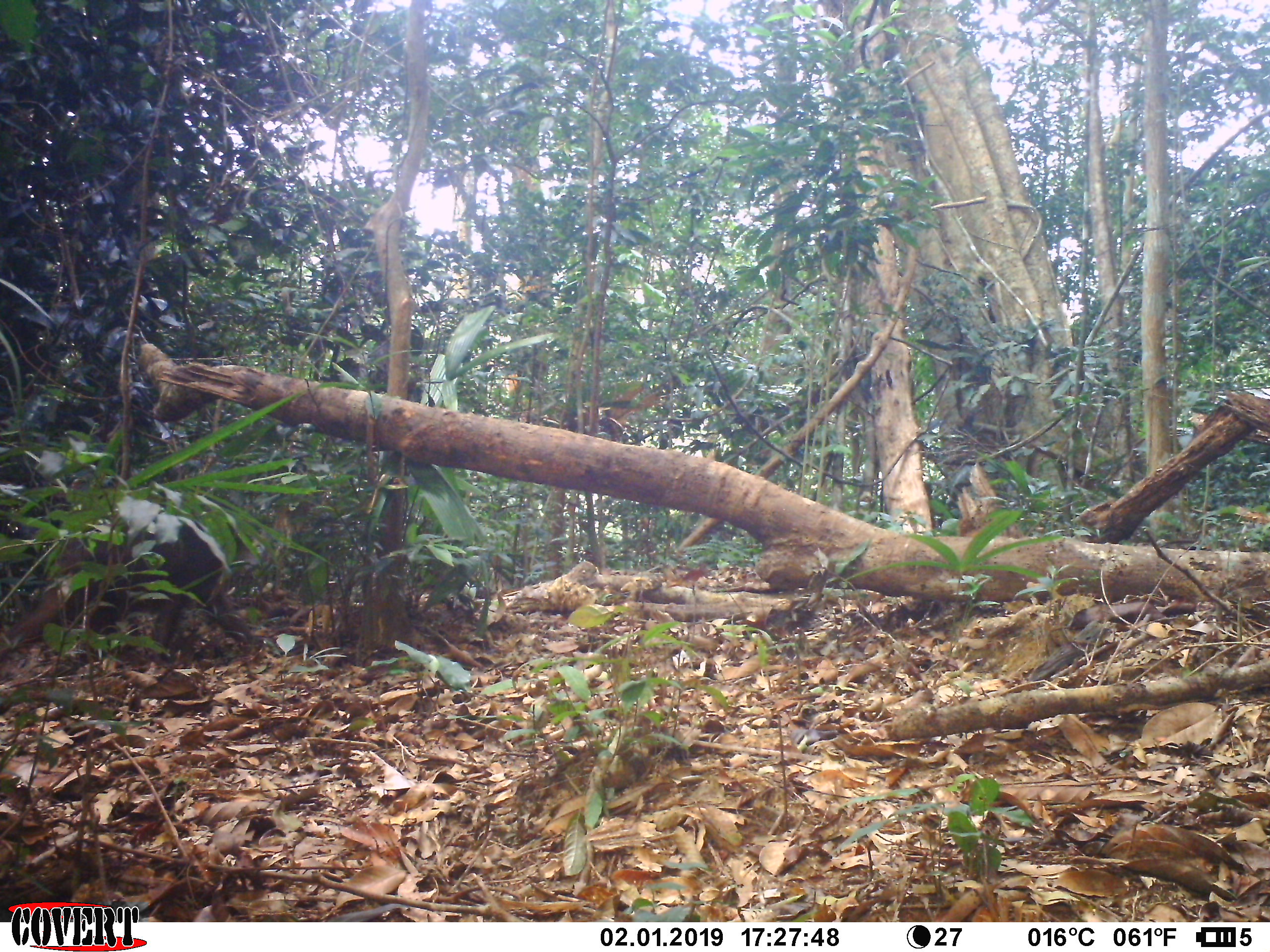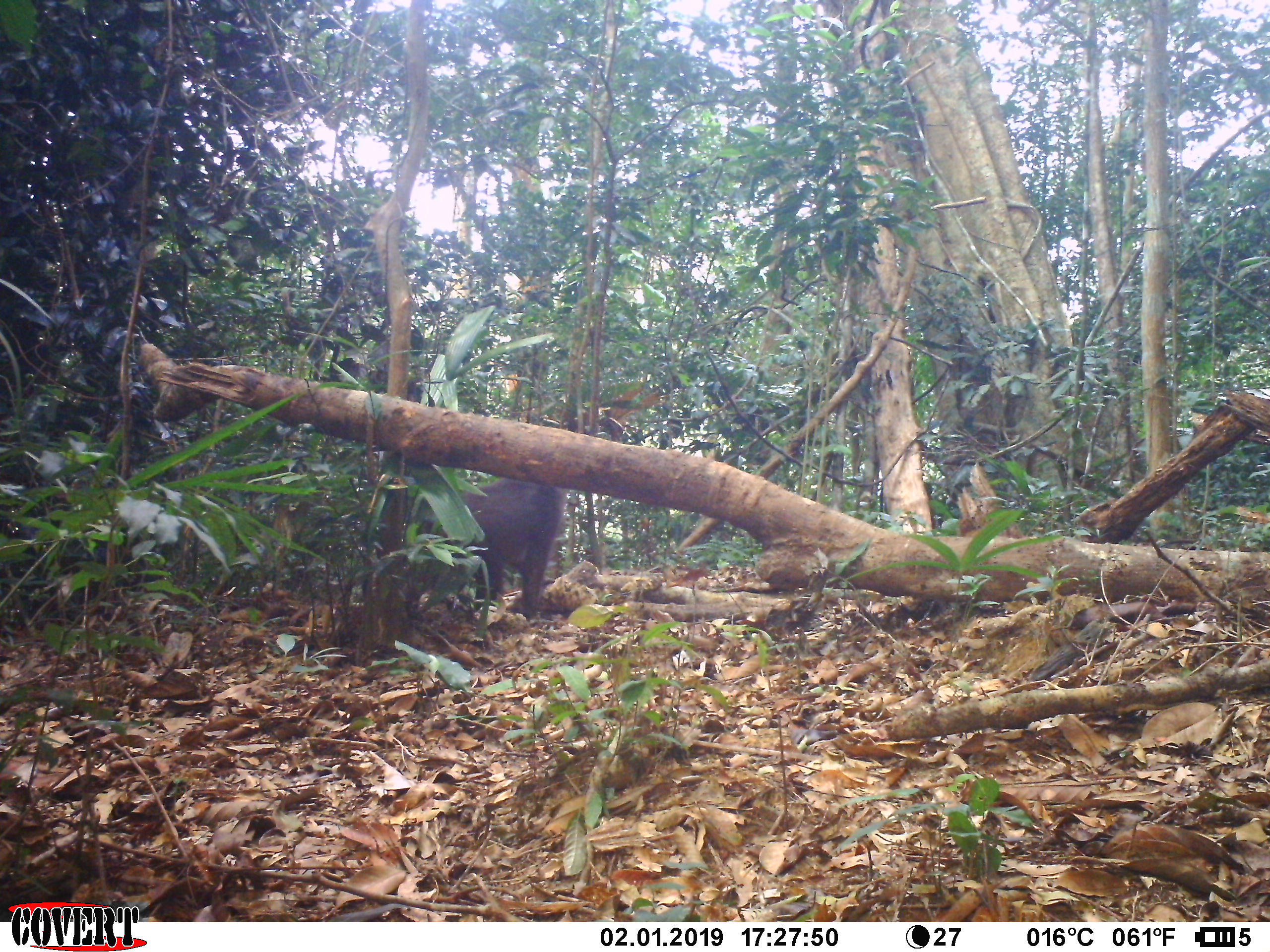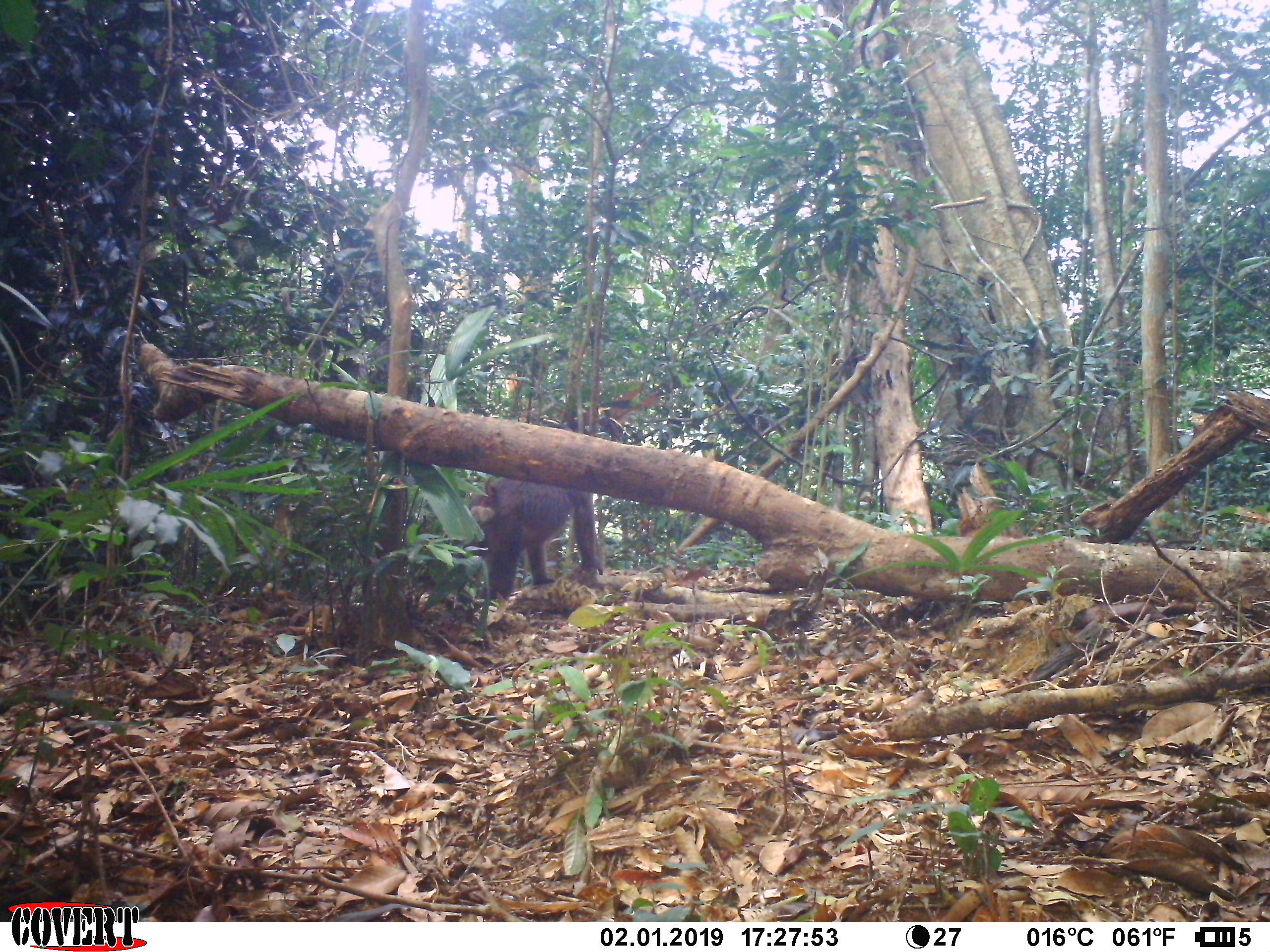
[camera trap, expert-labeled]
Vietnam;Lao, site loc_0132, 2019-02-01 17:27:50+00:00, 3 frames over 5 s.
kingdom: Animalia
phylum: Chordata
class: Mammalia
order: Primates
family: Cercopithecidae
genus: Macaca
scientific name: Macaca arctoides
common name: stump-tailed macaque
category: stump tailed macaque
Stump tailed macaque (stump-tailed macaque) (Macaca arctoides). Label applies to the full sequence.